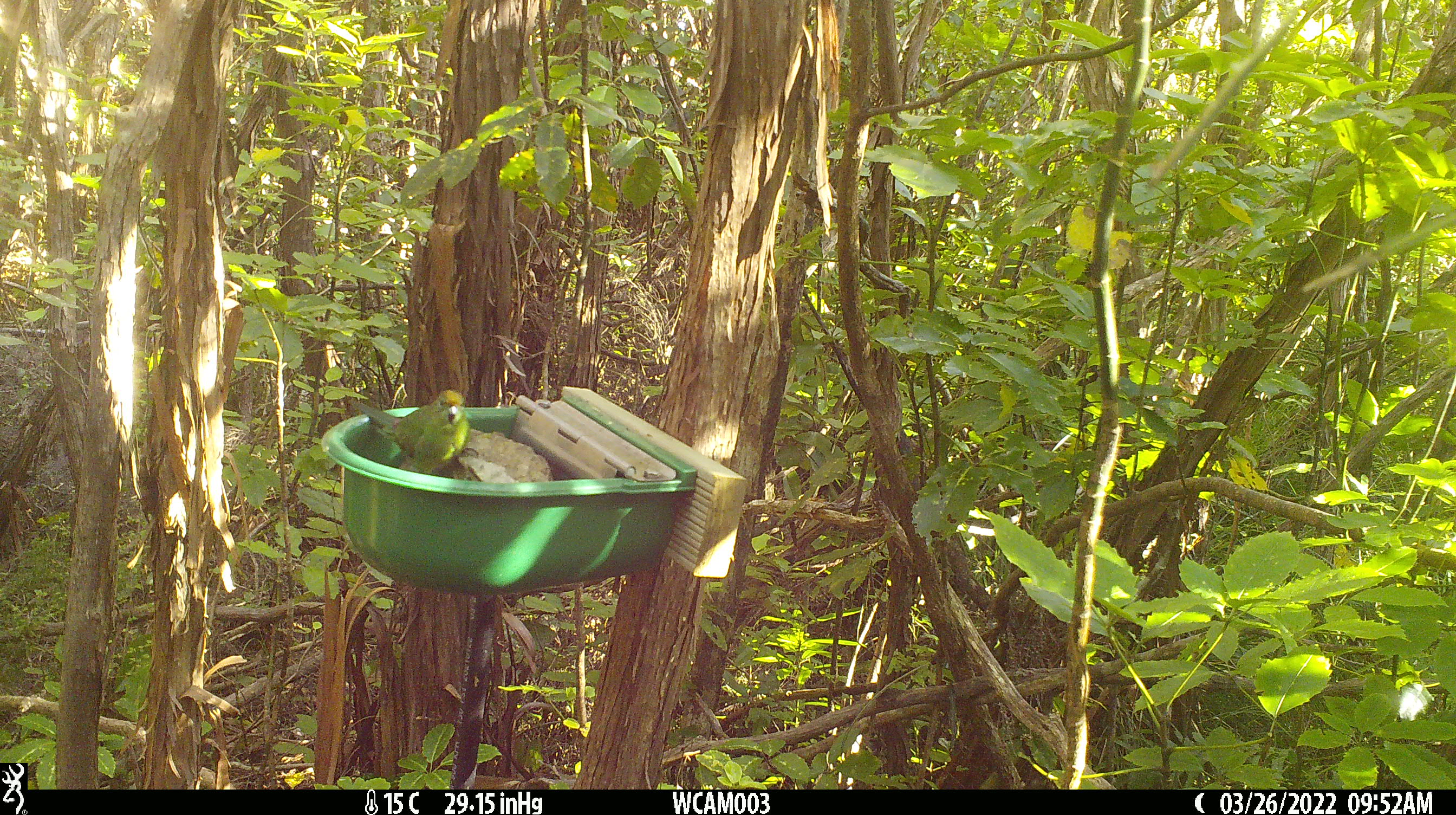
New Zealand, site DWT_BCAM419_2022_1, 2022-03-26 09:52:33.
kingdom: Animalia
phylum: Chordata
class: Aves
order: Psittaciformes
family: Psittaculidae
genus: Cyanoramphus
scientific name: Cyanoramphus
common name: parakeet